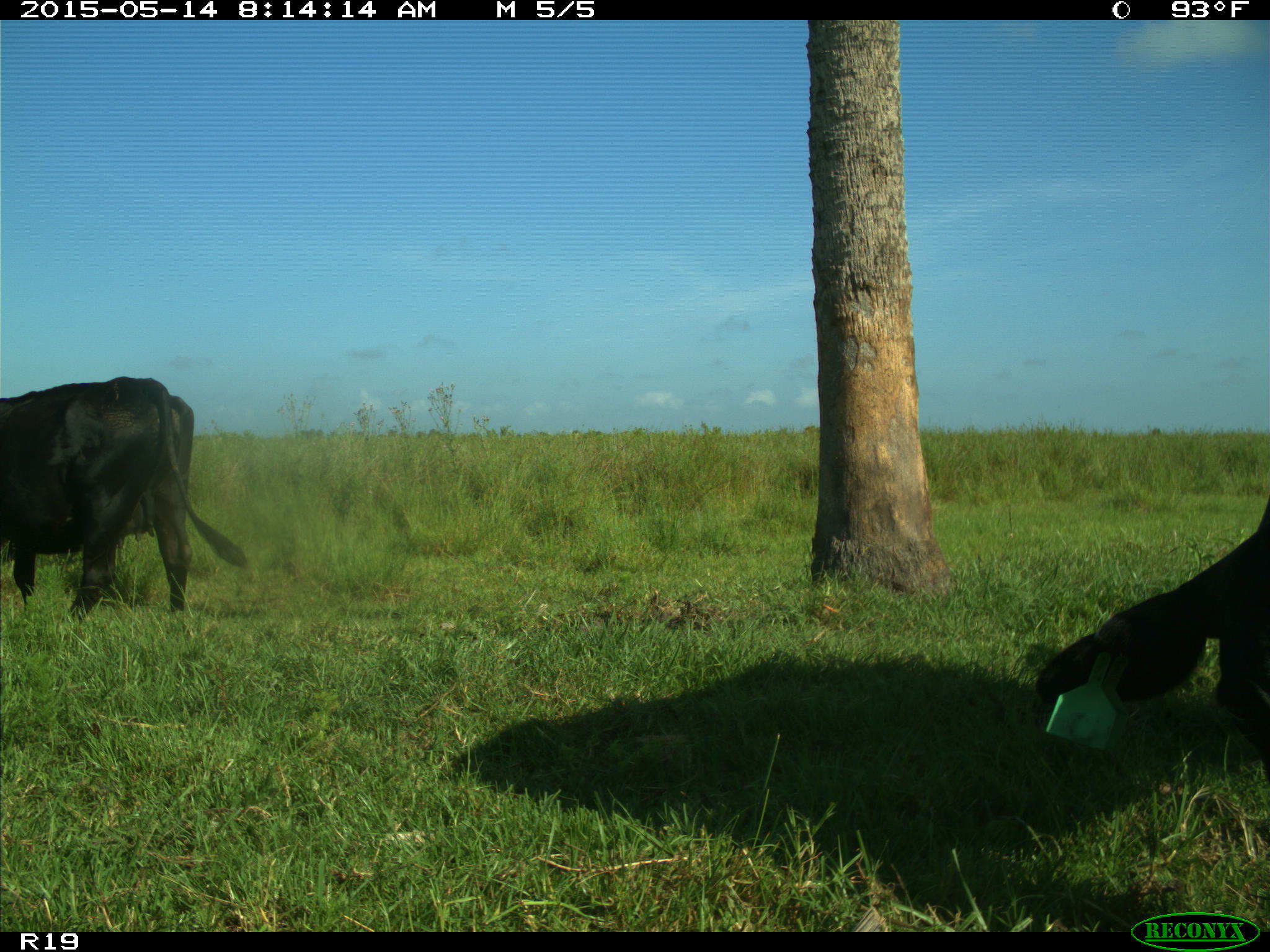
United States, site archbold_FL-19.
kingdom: Animalia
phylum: Chordata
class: Mammalia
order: Artiodactyla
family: Bovidae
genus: Bos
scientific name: Bos taurus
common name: domestic cow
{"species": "Bos taurus (domestic cow)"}